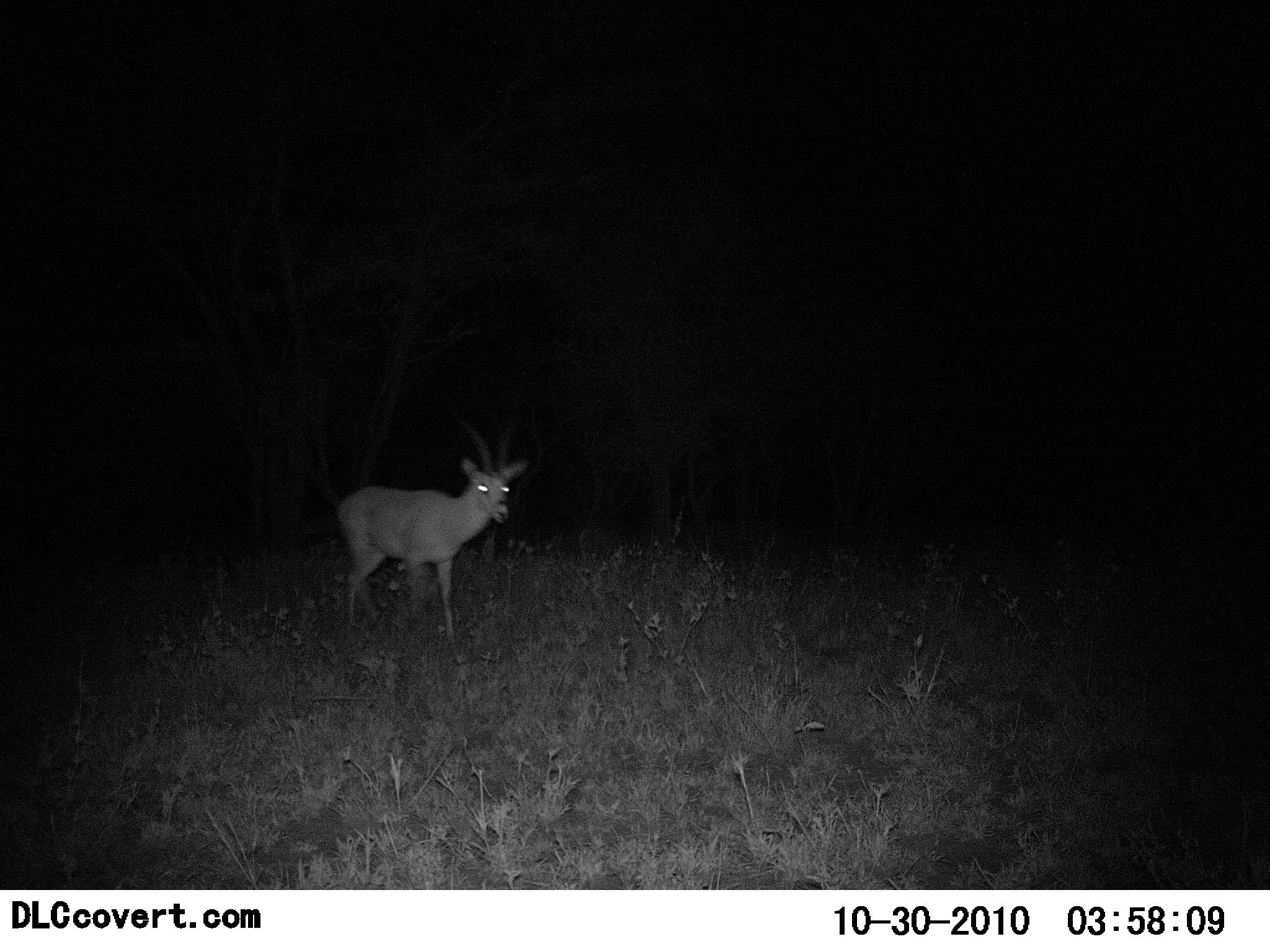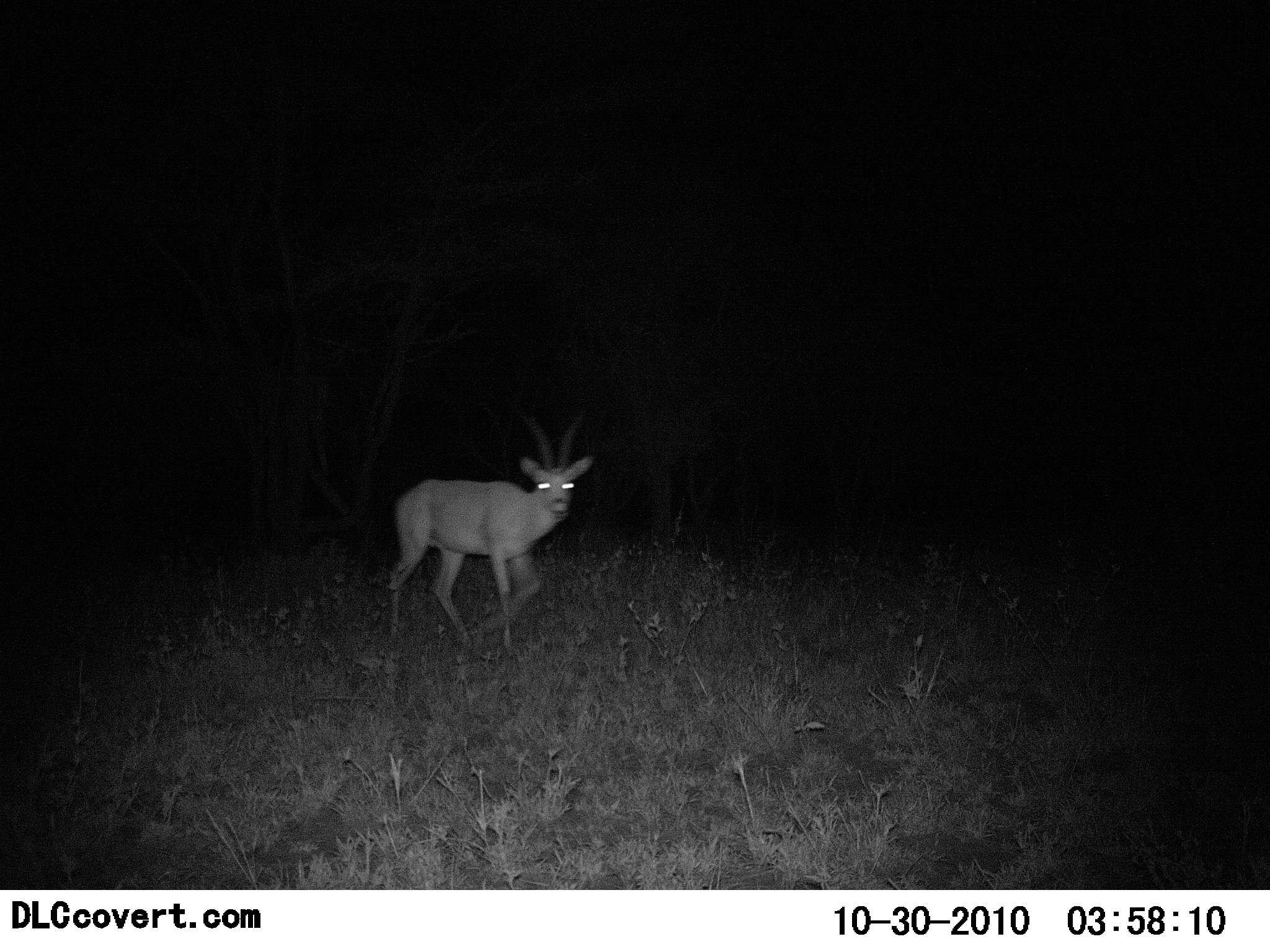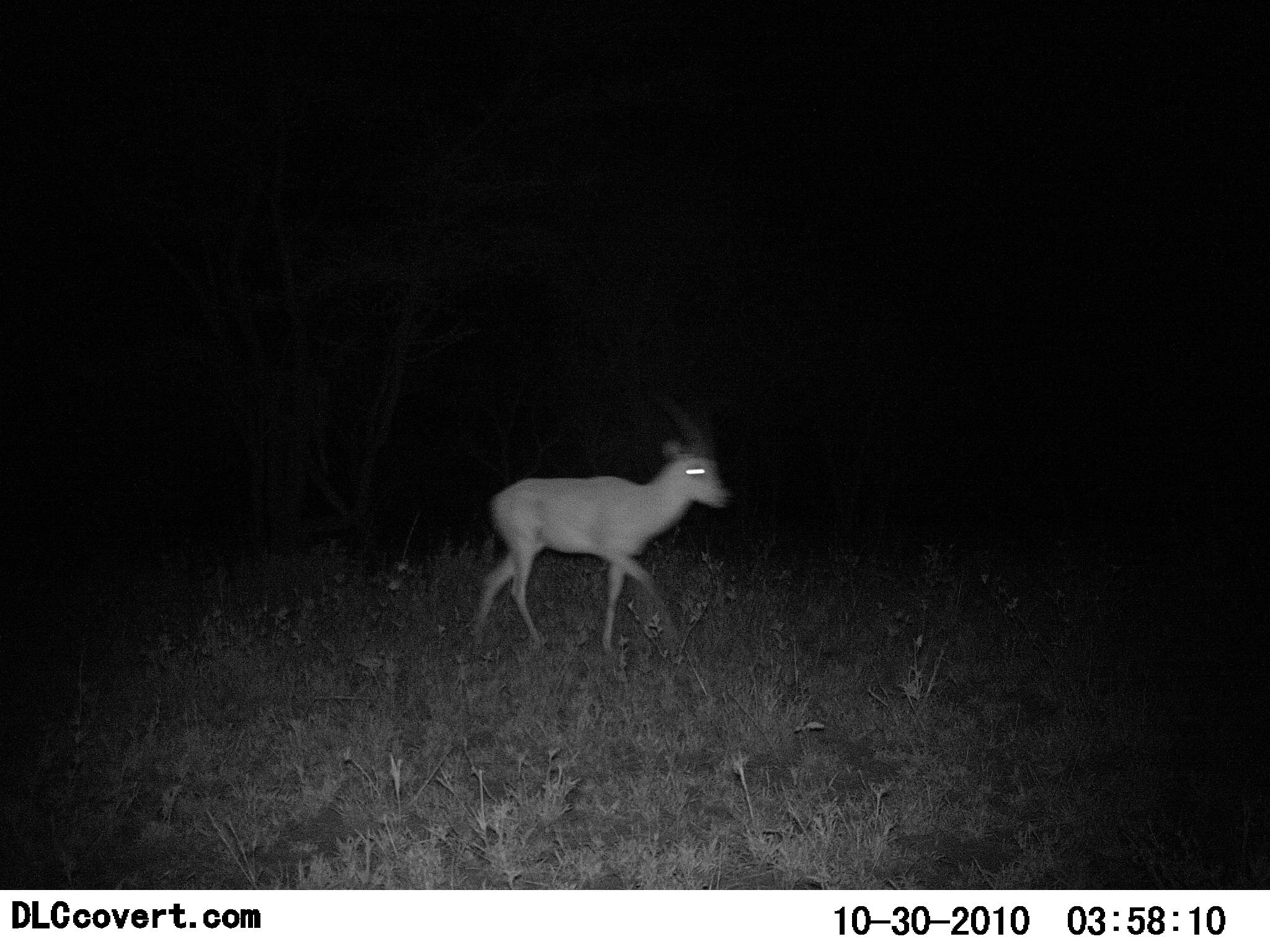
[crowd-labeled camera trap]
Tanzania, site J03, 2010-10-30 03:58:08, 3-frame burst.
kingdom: Animalia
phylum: Chordata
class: Mammalia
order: Artiodactyla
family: Bovidae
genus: Nanger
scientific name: Nanger granti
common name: grant's gazelle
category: gazellegrants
Gazellegrants (grant's gazelle) (Nanger granti), count 1. Behavior (volunteer vote fractions): standing 20%, resting 0%, moving 87%, interacting 0%. Young present (vote fraction): 0%. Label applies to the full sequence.